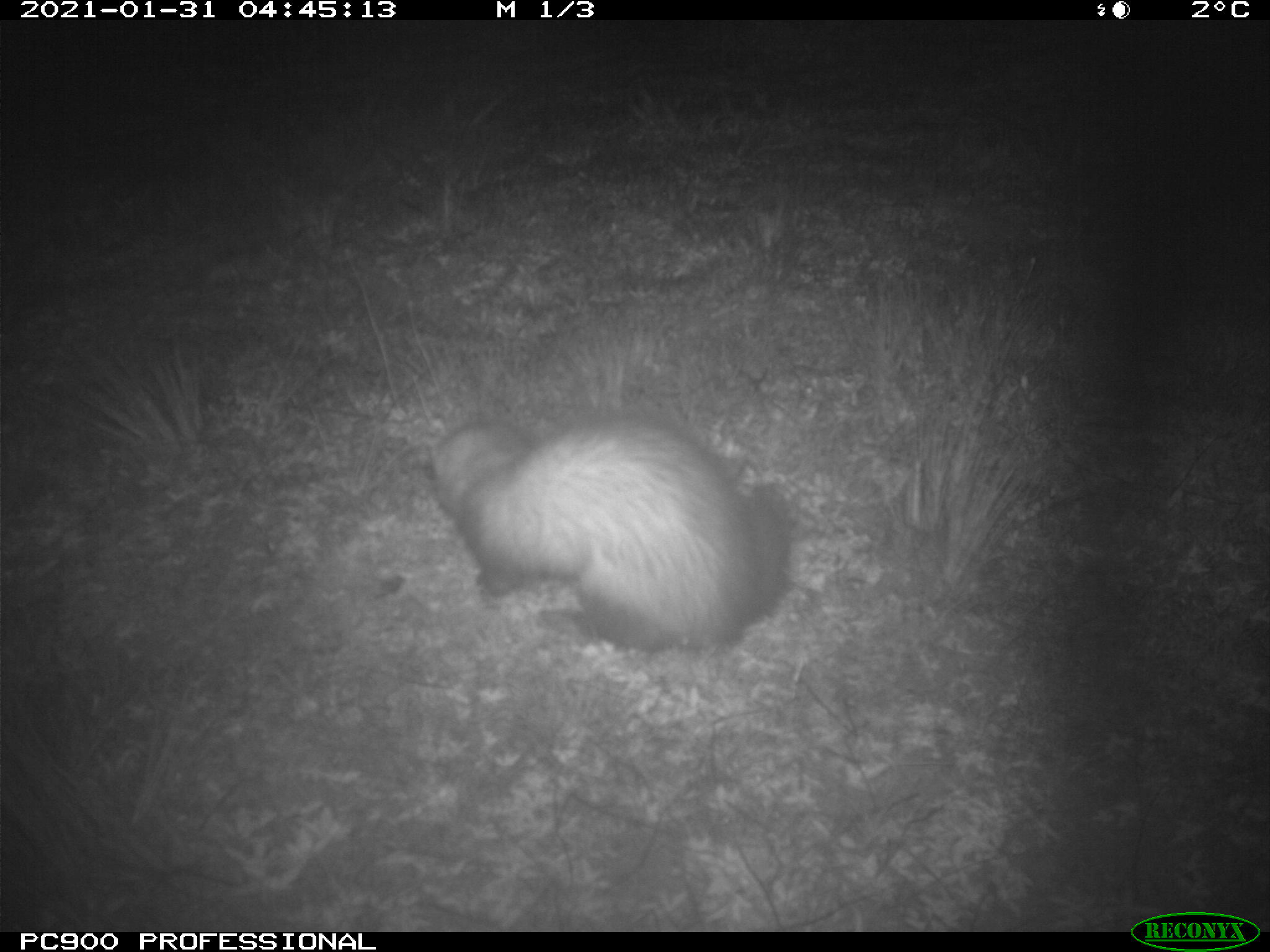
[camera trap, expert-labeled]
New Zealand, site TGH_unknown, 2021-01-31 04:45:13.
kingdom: Animalia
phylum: Chordata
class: Mammalia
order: Carnivora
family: Mustelidae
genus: Mustela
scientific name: Mustela furo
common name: ferret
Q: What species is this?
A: Ferret (Mustela furo).